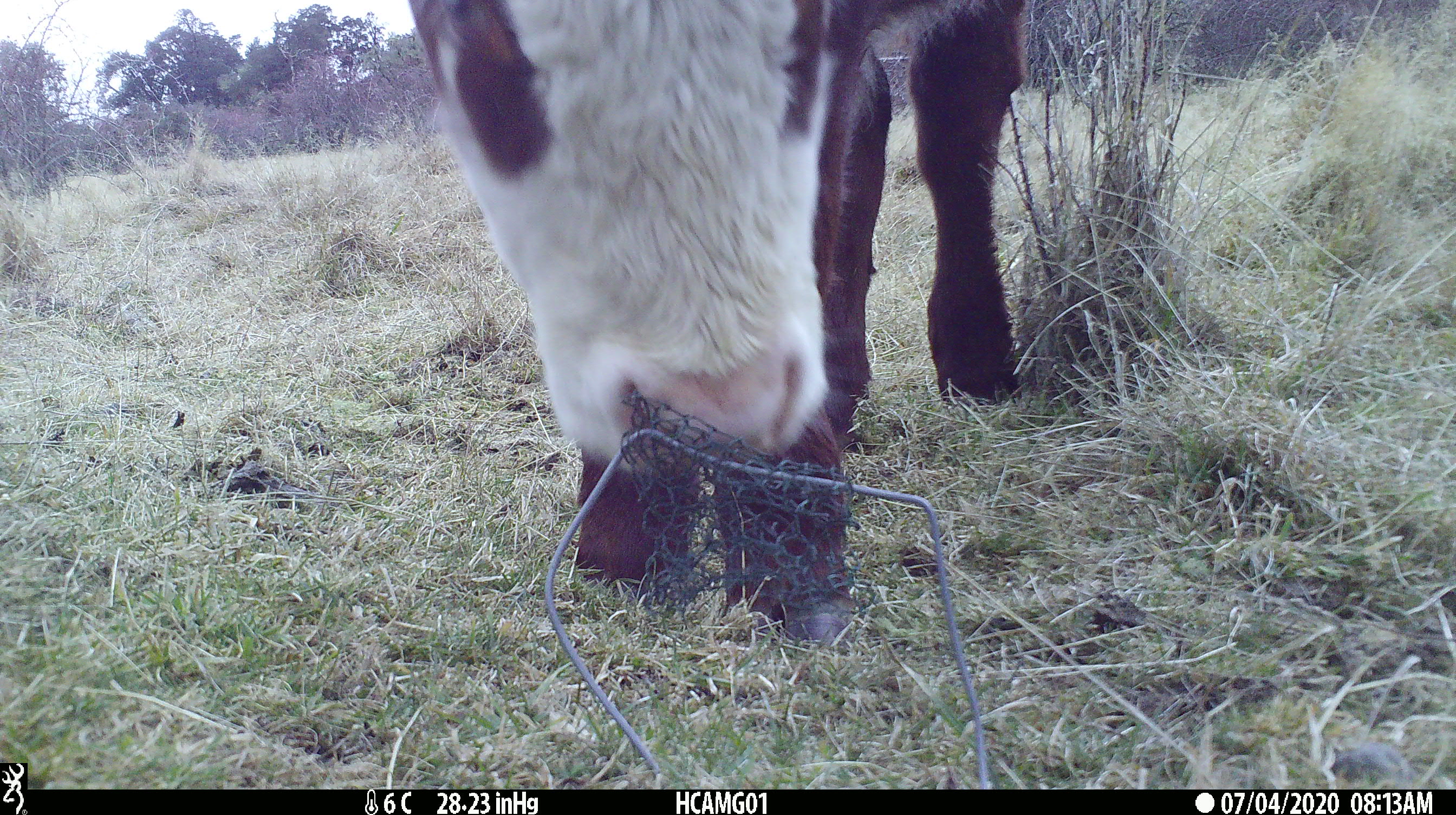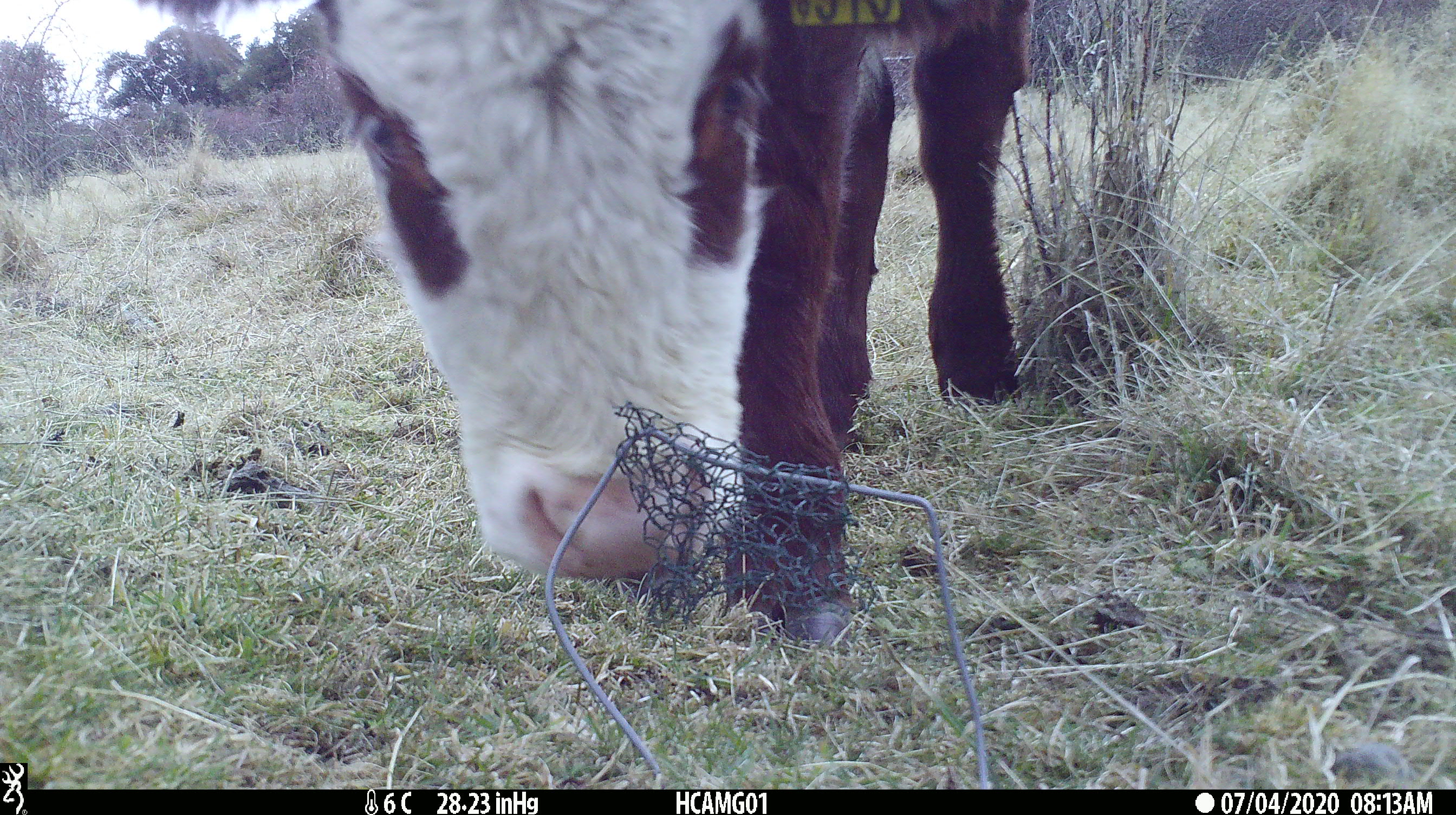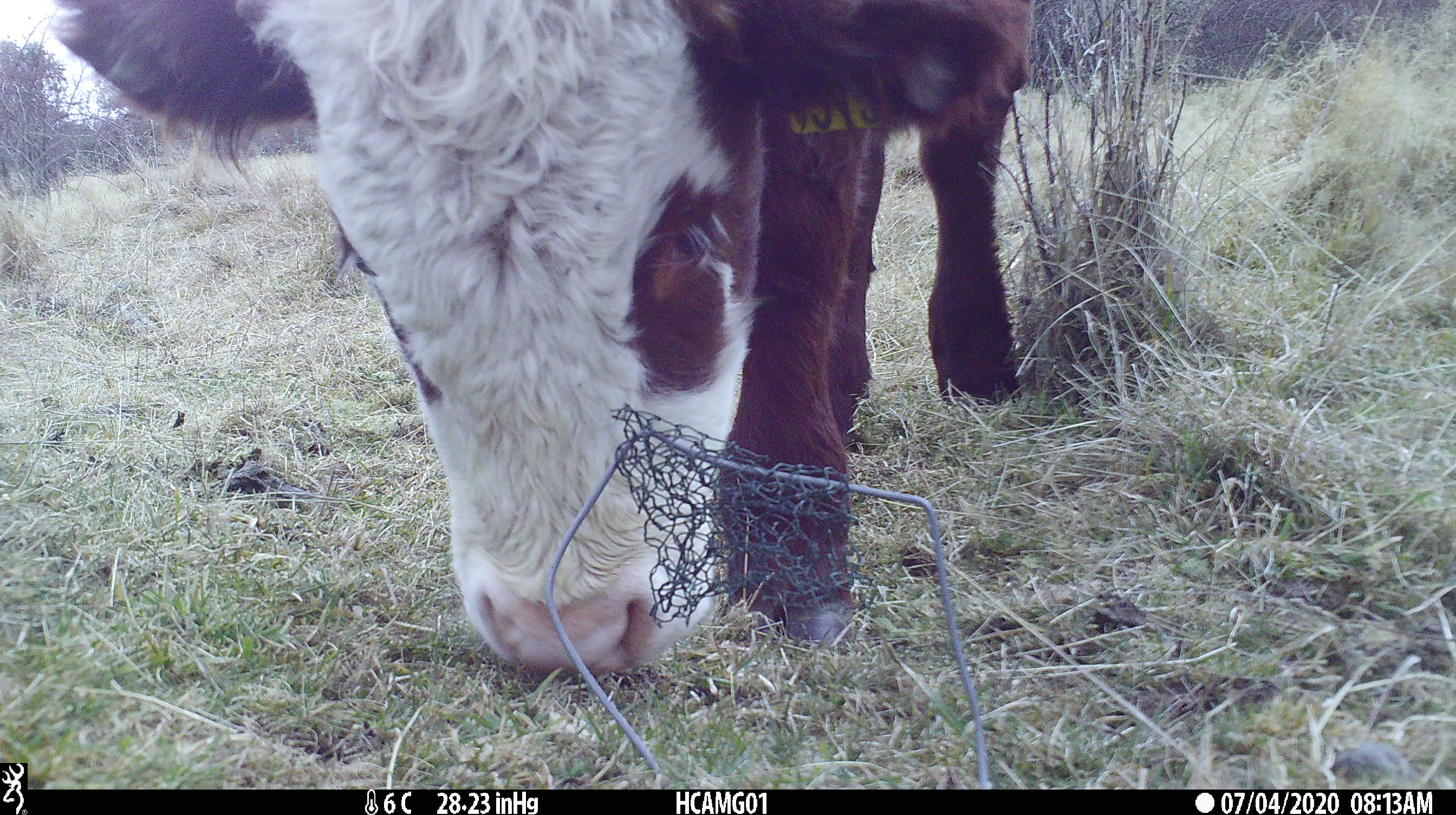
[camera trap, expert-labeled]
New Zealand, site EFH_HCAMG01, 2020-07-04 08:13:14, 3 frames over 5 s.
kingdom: Animalia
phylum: Chordata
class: Mammalia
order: Artiodactyla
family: Bovidae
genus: Bos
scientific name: Bos taurus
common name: domestic cow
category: cow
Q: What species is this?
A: Cow (domestic cow) (Bos taurus).